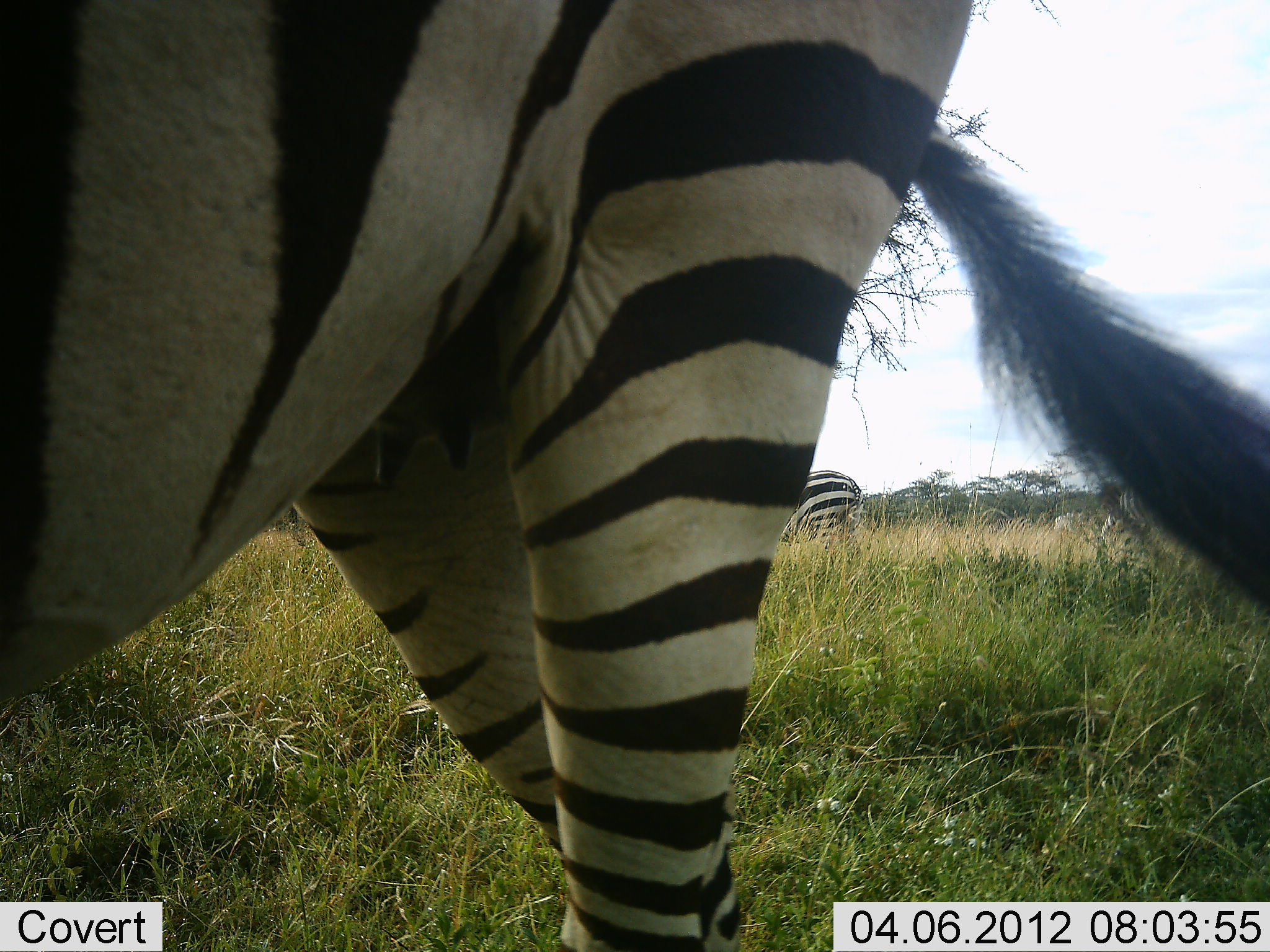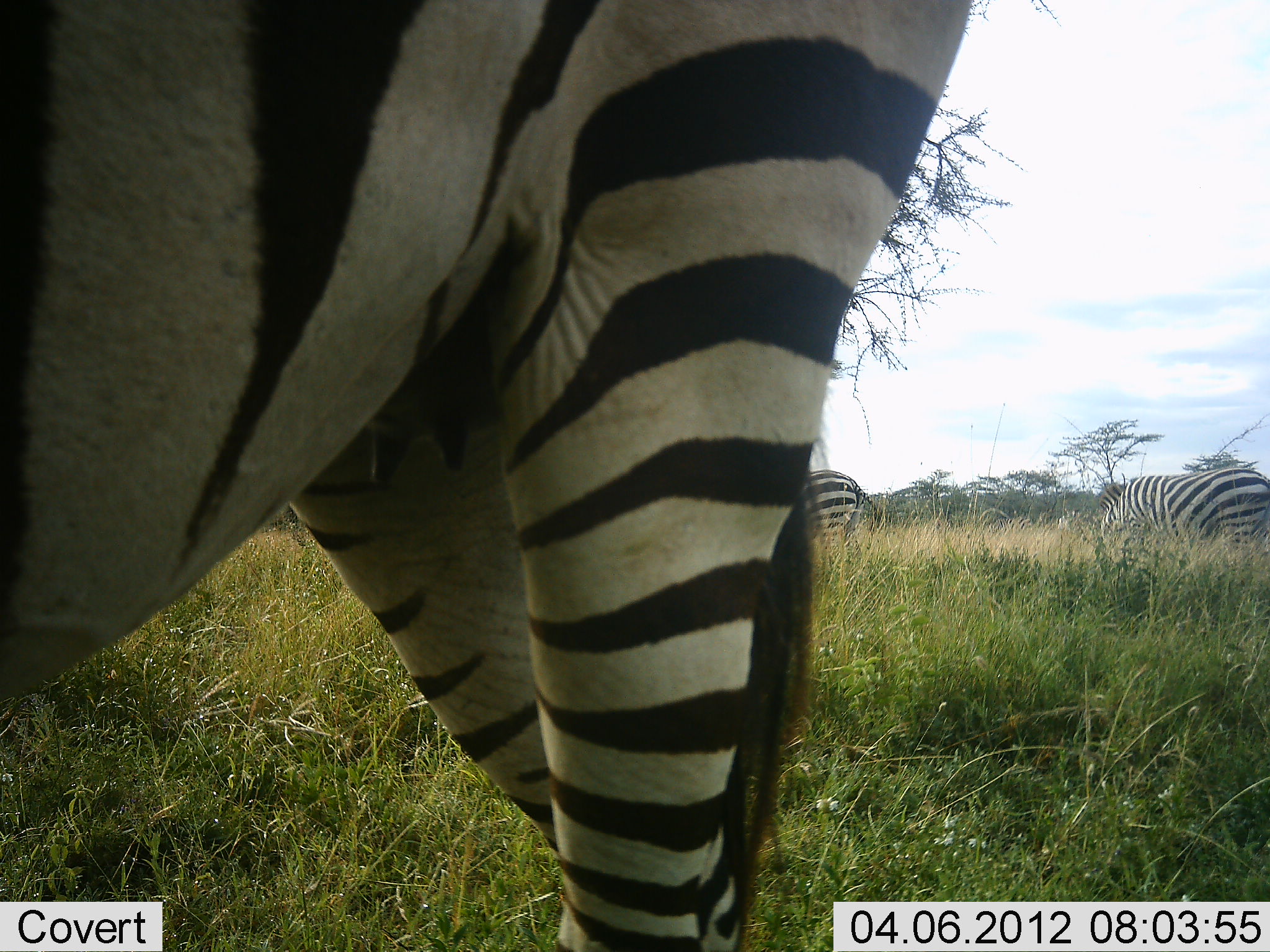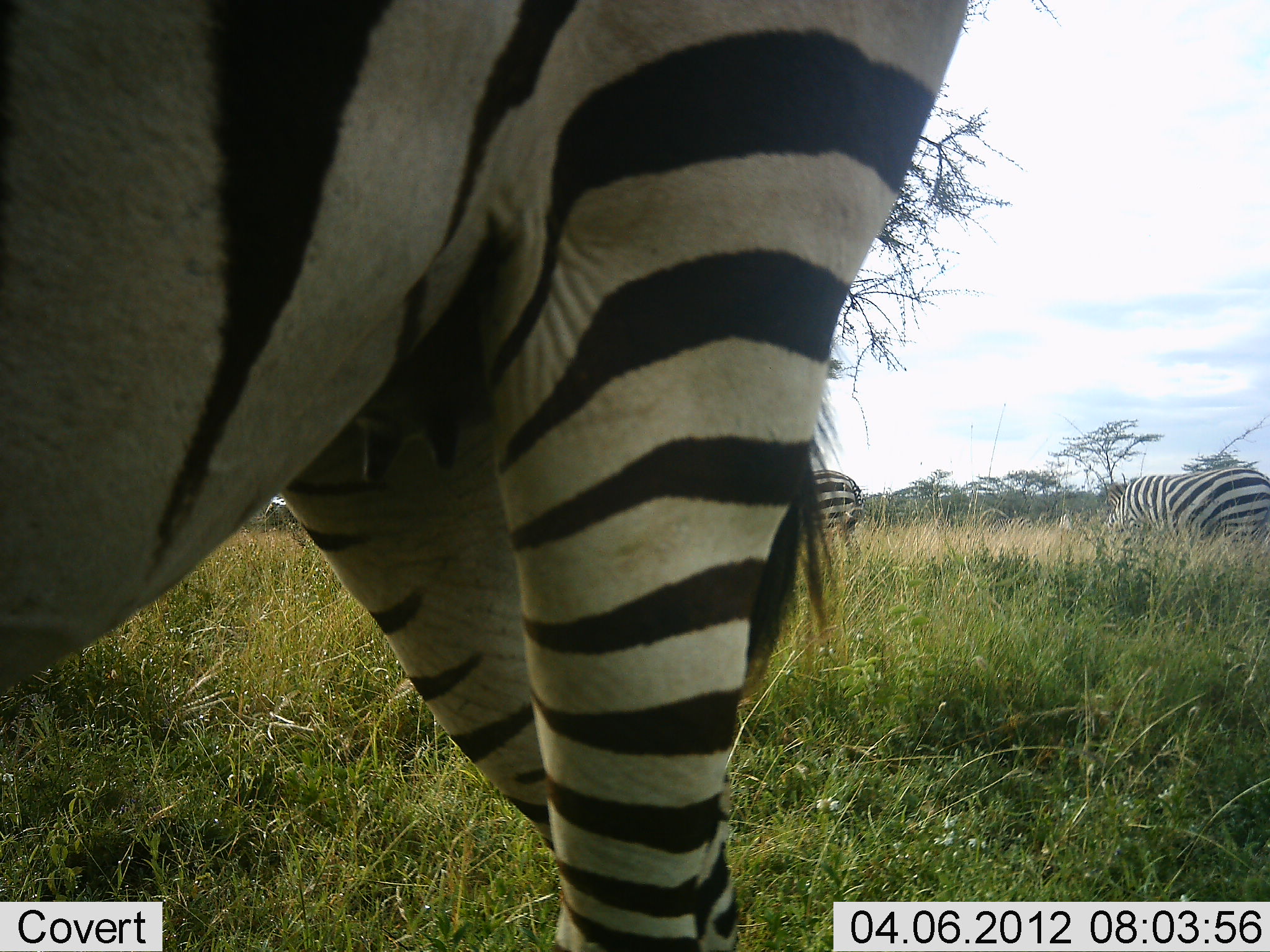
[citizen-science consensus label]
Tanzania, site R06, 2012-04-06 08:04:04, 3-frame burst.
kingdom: Animalia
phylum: Chordata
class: Mammalia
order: Perissodactyla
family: Equidae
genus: Equus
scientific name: Equus quagga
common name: plains zebra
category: zebra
Zebra (plains zebra) (Equus quagga), count 3. Behavior (volunteer vote fractions): standing 70%, resting 7%, moving 7%, interacting 0%. Young present (vote fraction): 0%. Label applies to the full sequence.